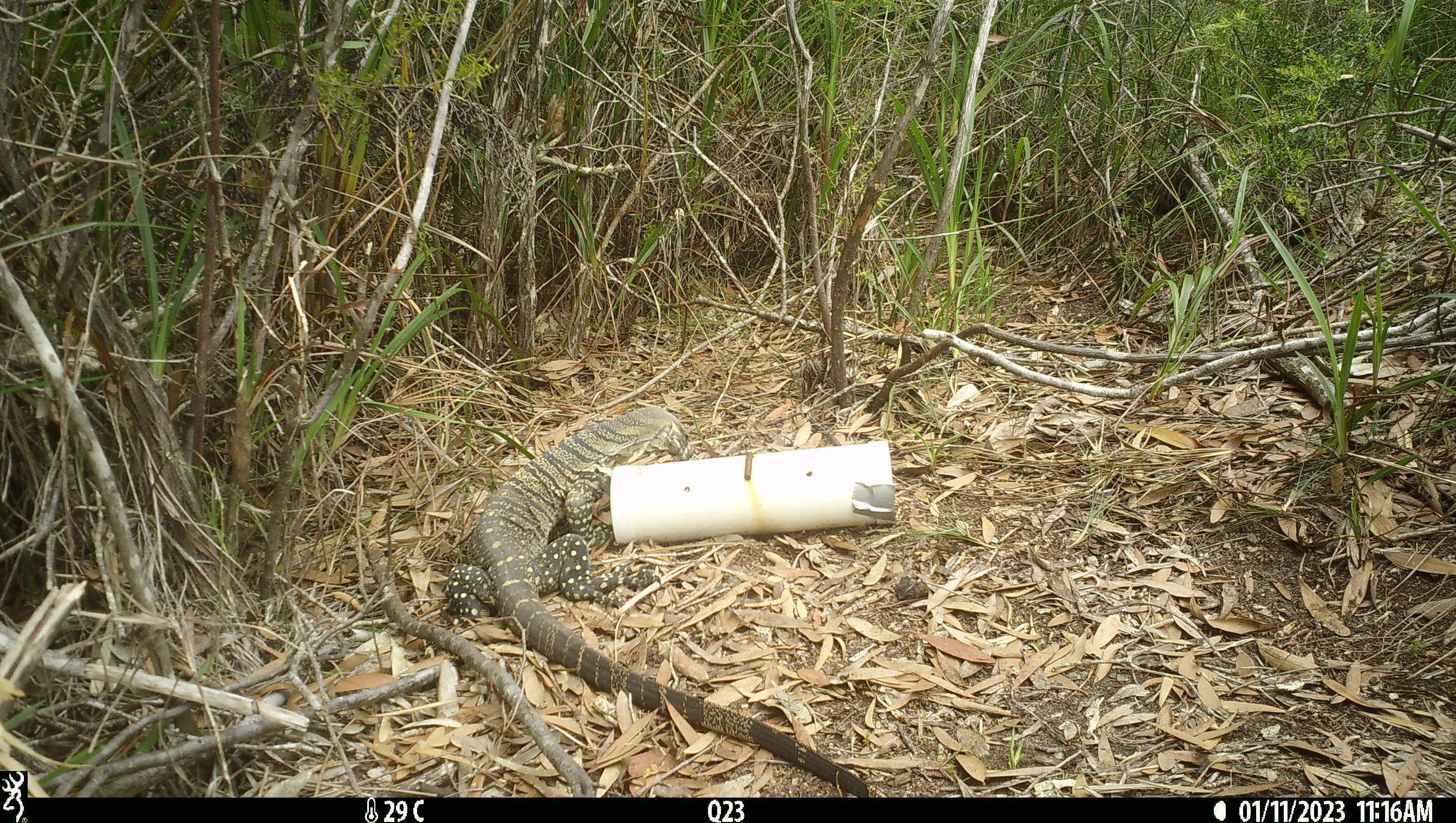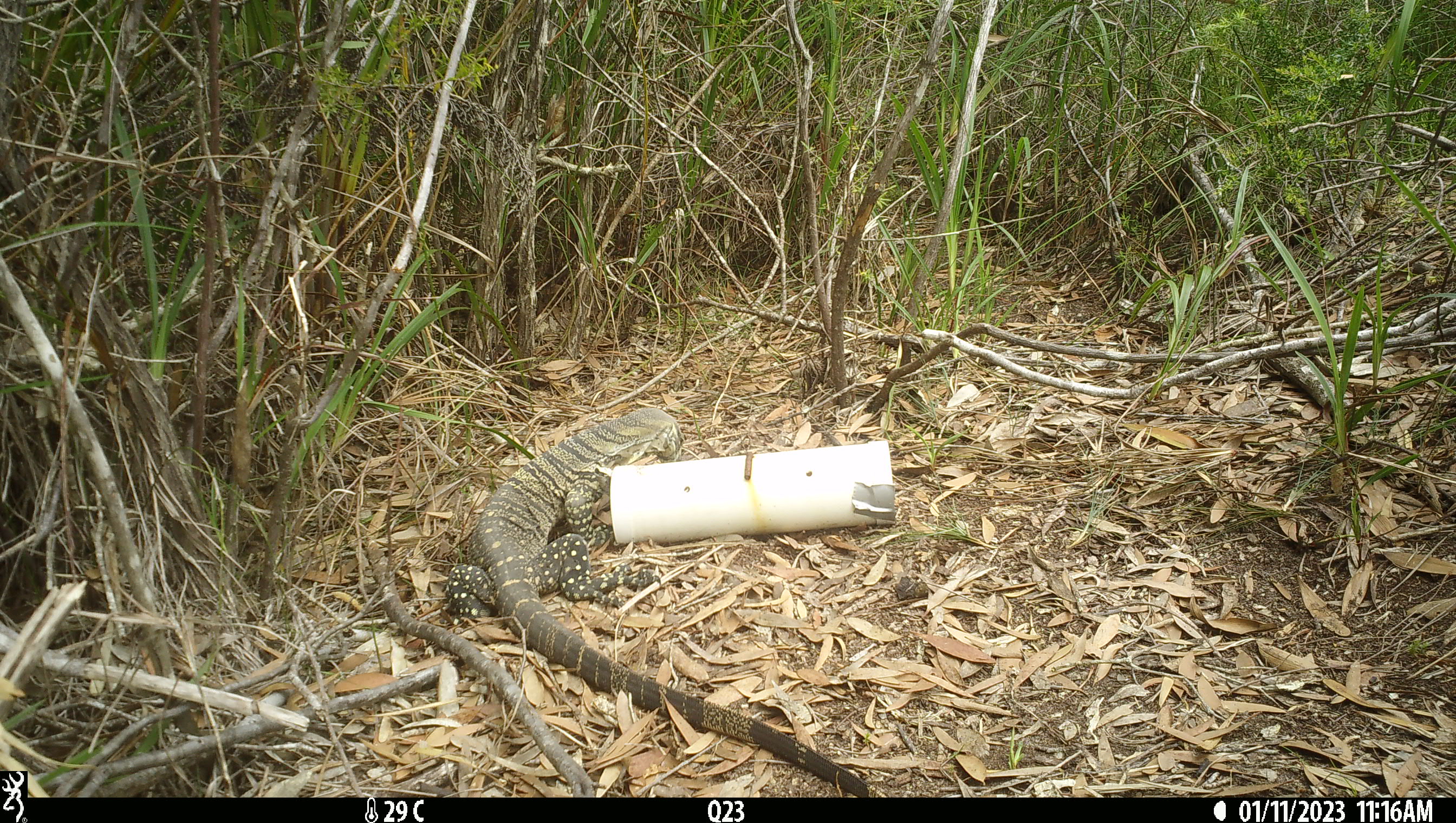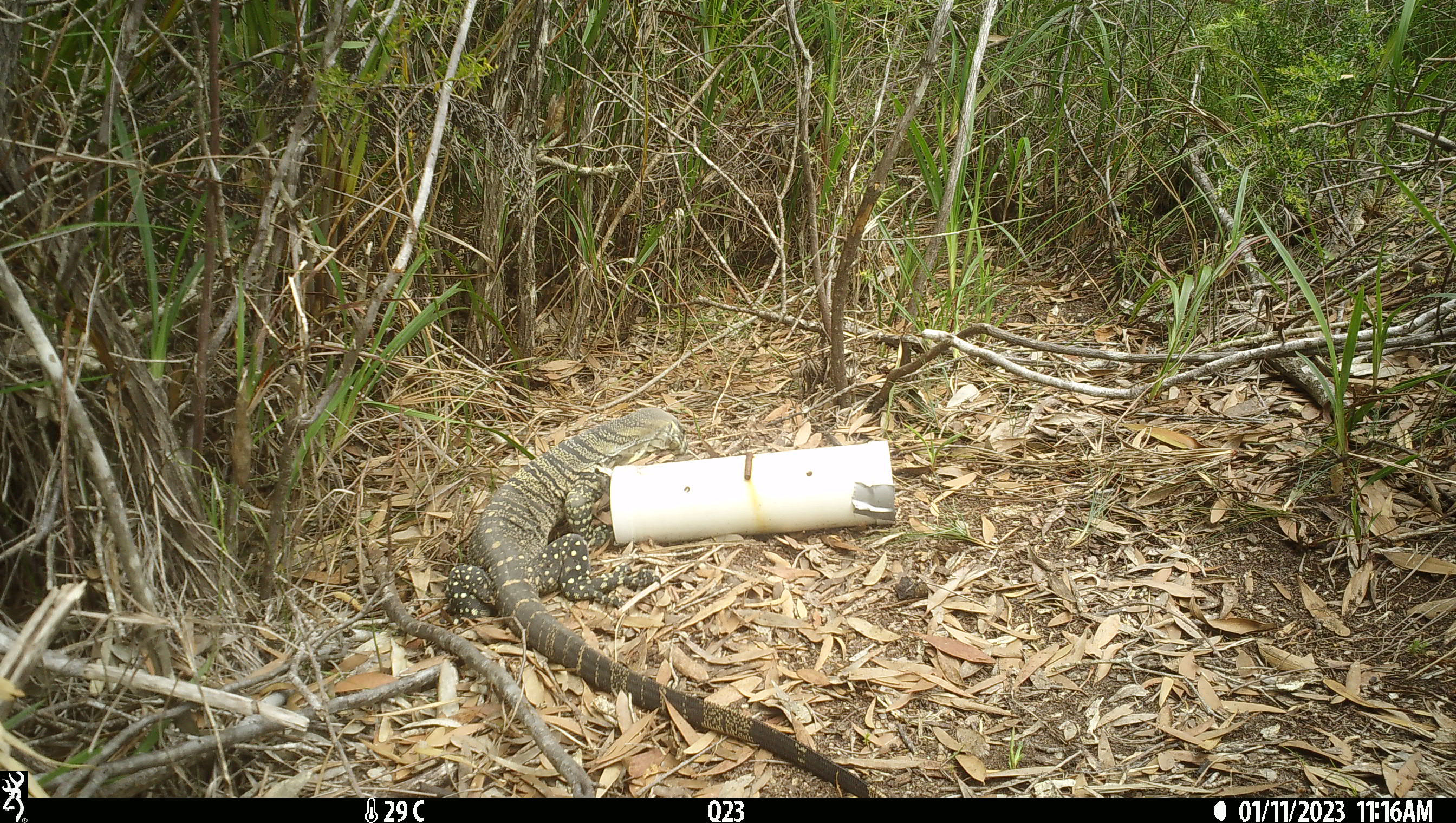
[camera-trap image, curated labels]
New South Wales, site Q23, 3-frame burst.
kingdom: Animalia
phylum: Chordata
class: Reptilia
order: Squamata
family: Varanidae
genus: Varanus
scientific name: Varanus varius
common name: lace monitor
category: goanna